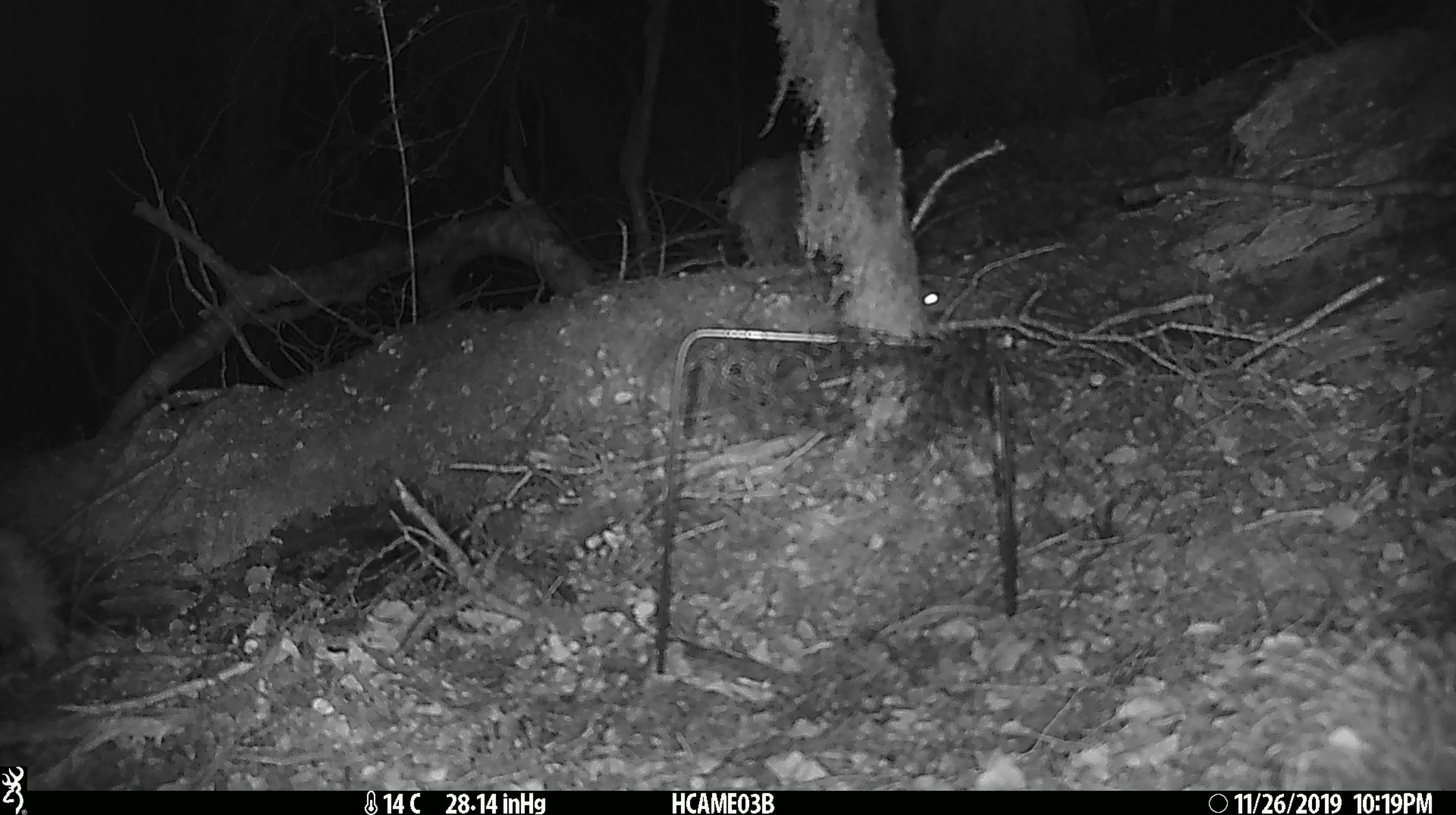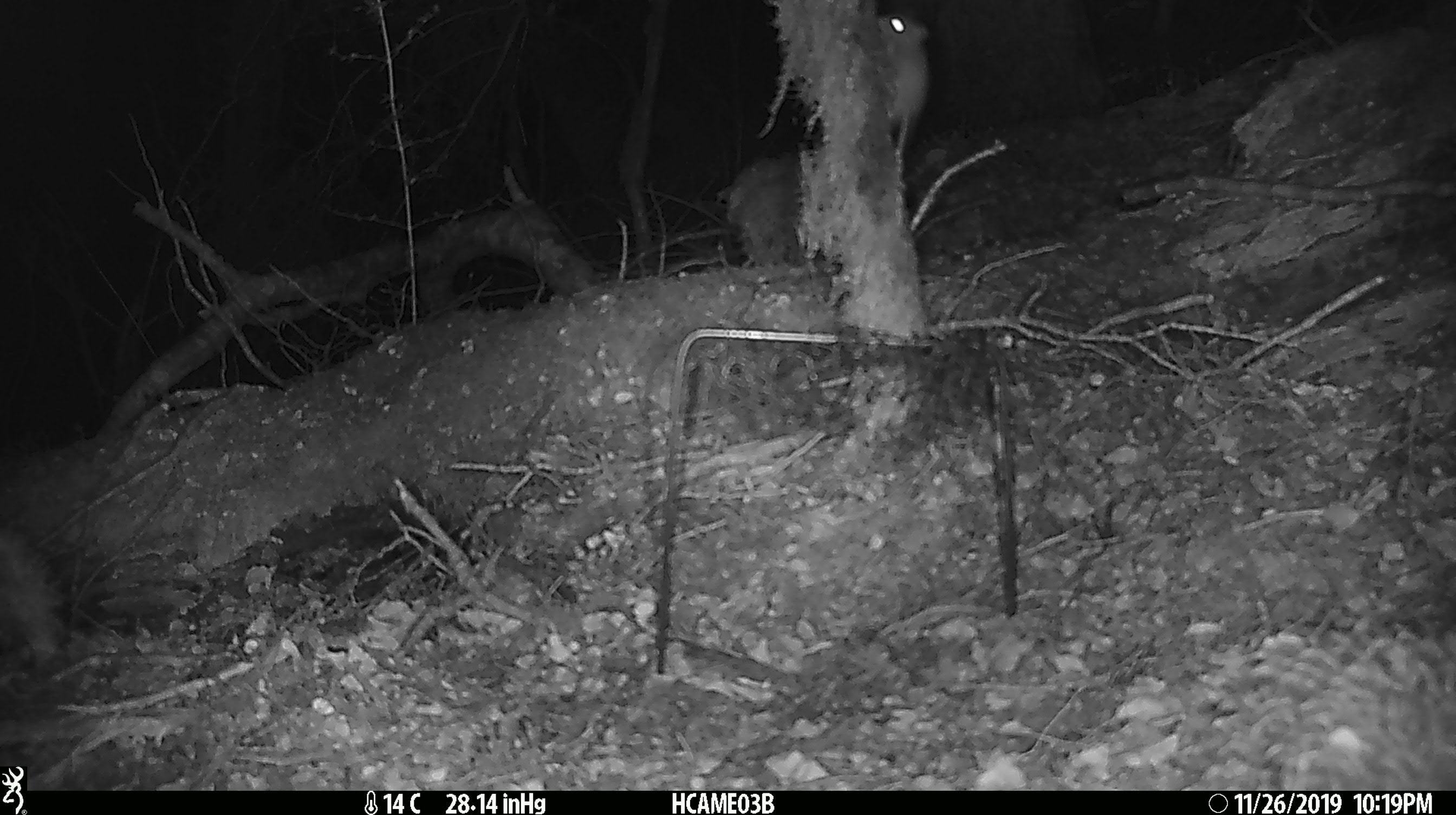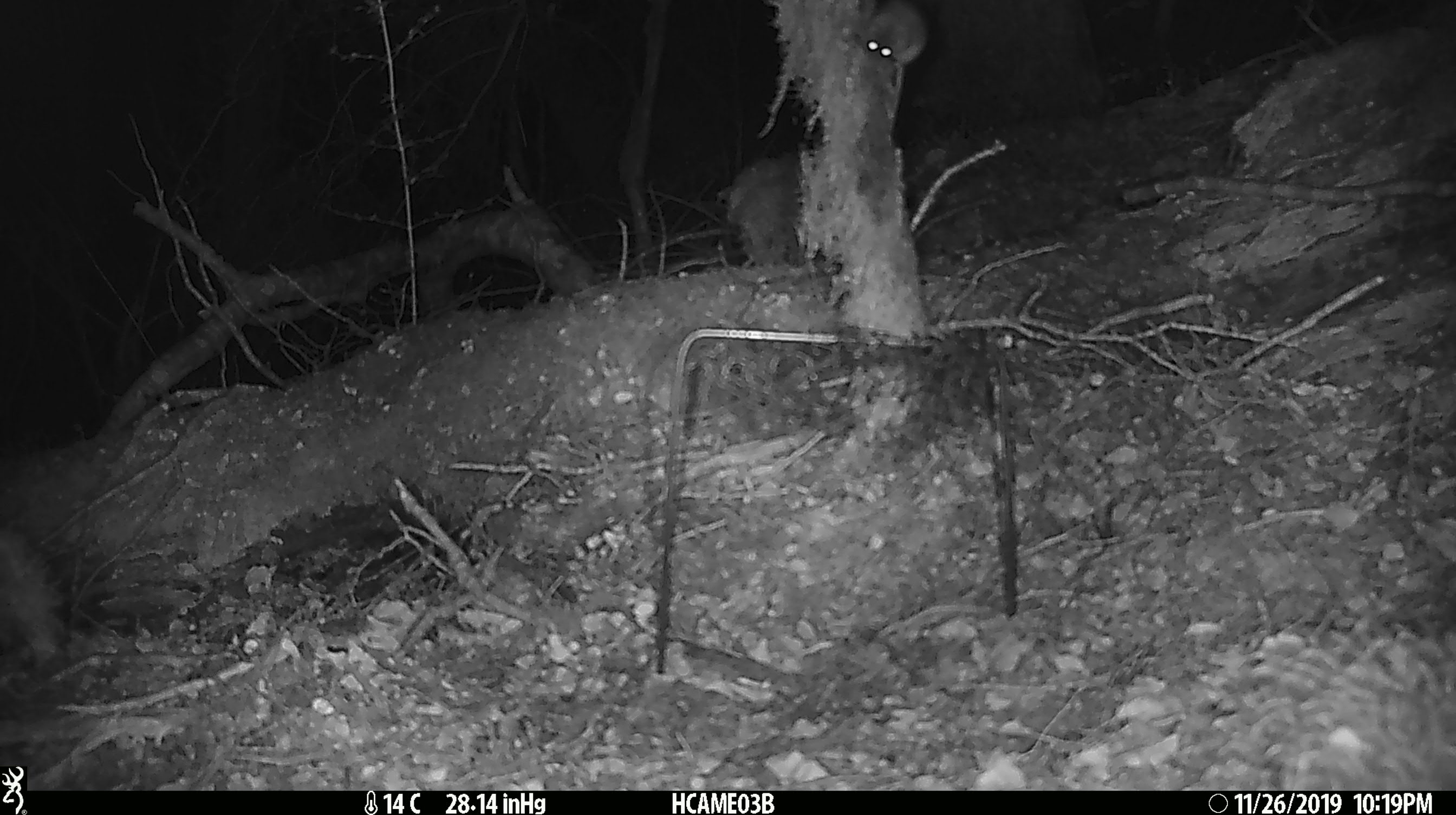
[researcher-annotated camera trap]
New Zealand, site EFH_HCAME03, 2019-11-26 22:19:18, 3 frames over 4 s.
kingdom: Animalia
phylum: Chordata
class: Mammalia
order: Rodentia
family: Muridae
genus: Mus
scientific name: Mus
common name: mouse